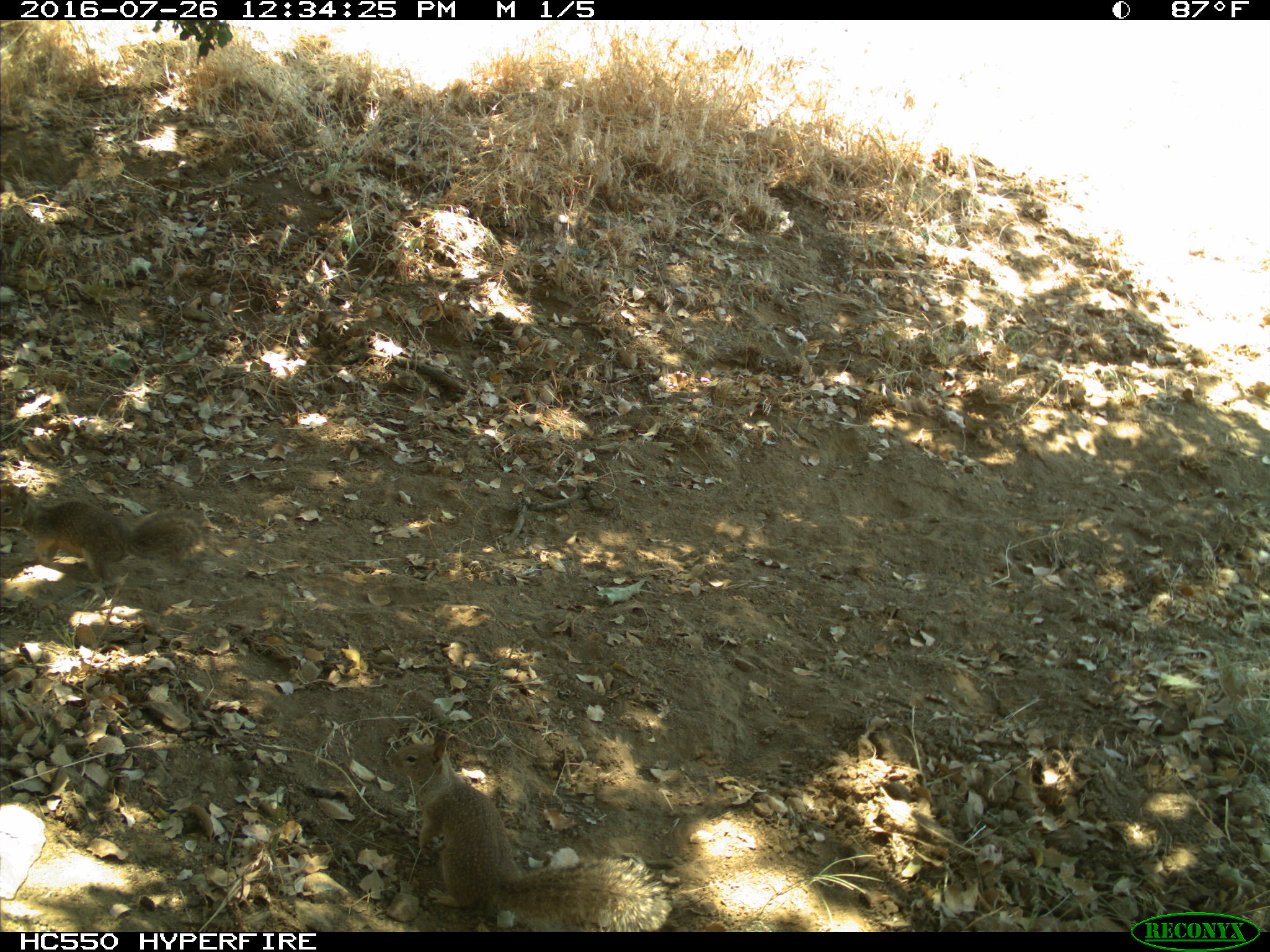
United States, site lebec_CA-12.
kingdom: Animalia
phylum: Chordata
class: Mammalia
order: Rodentia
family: Sciuridae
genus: Otospermophilus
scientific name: Otospermophilus beecheyi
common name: california ground squirrel